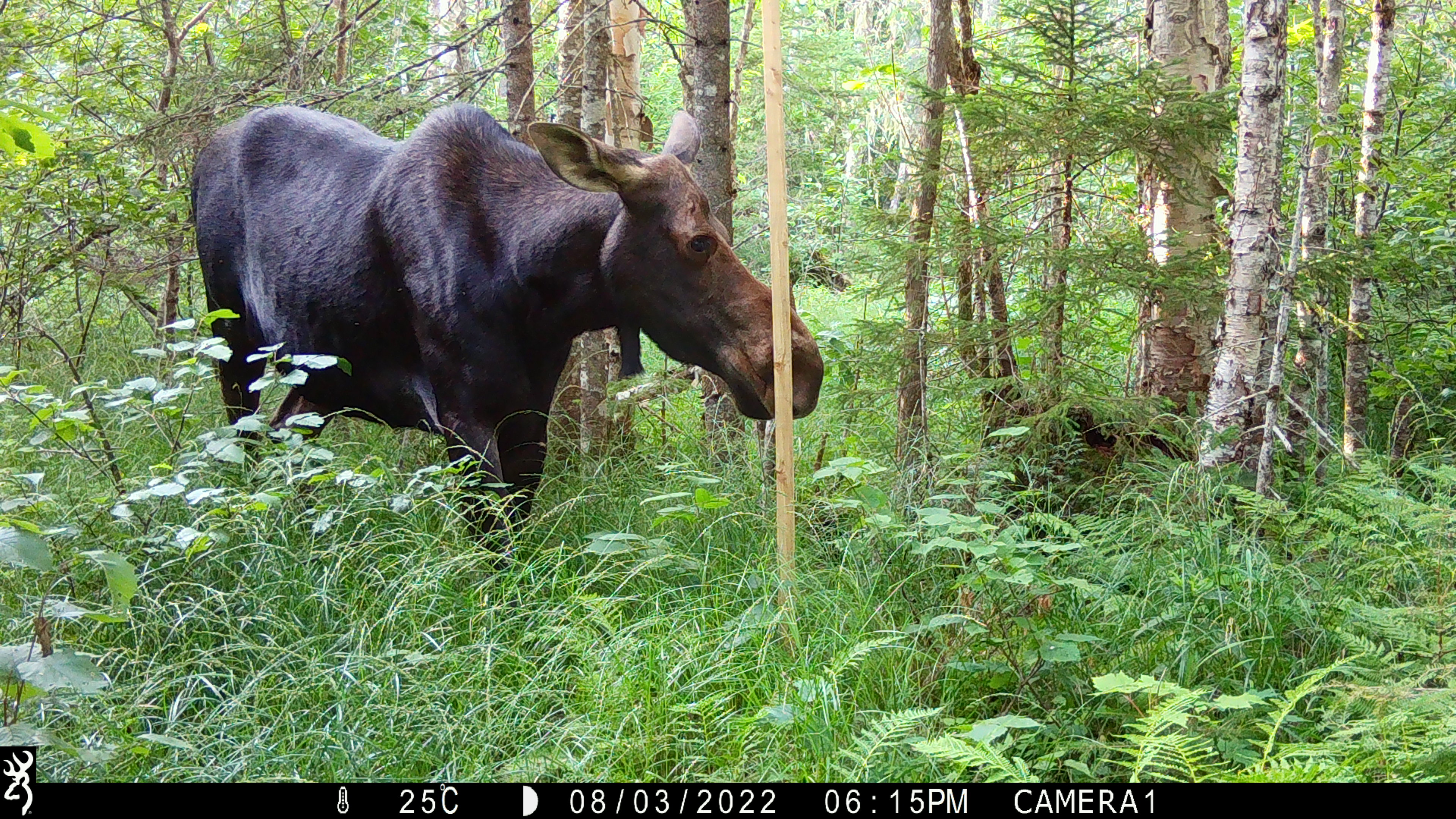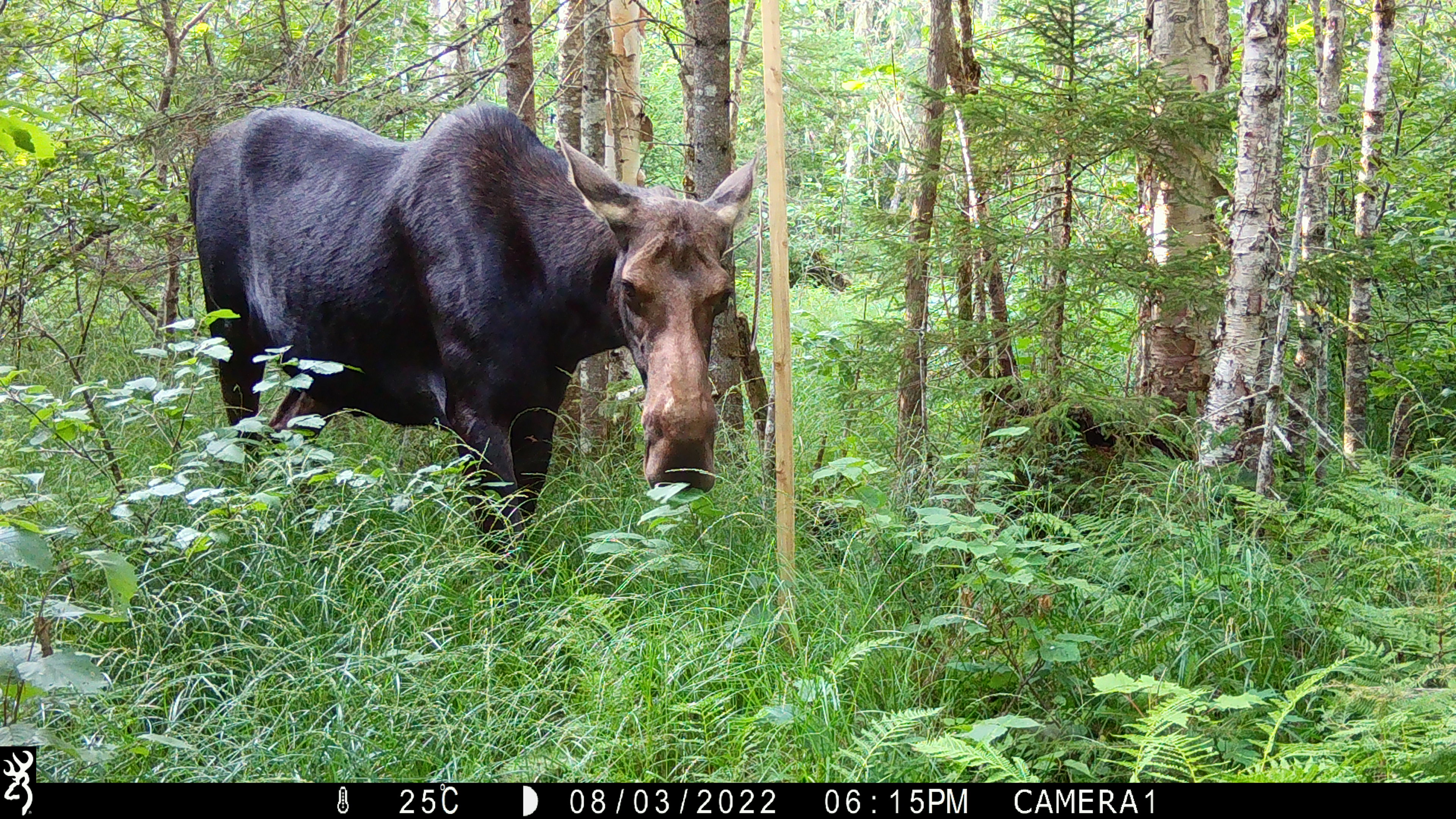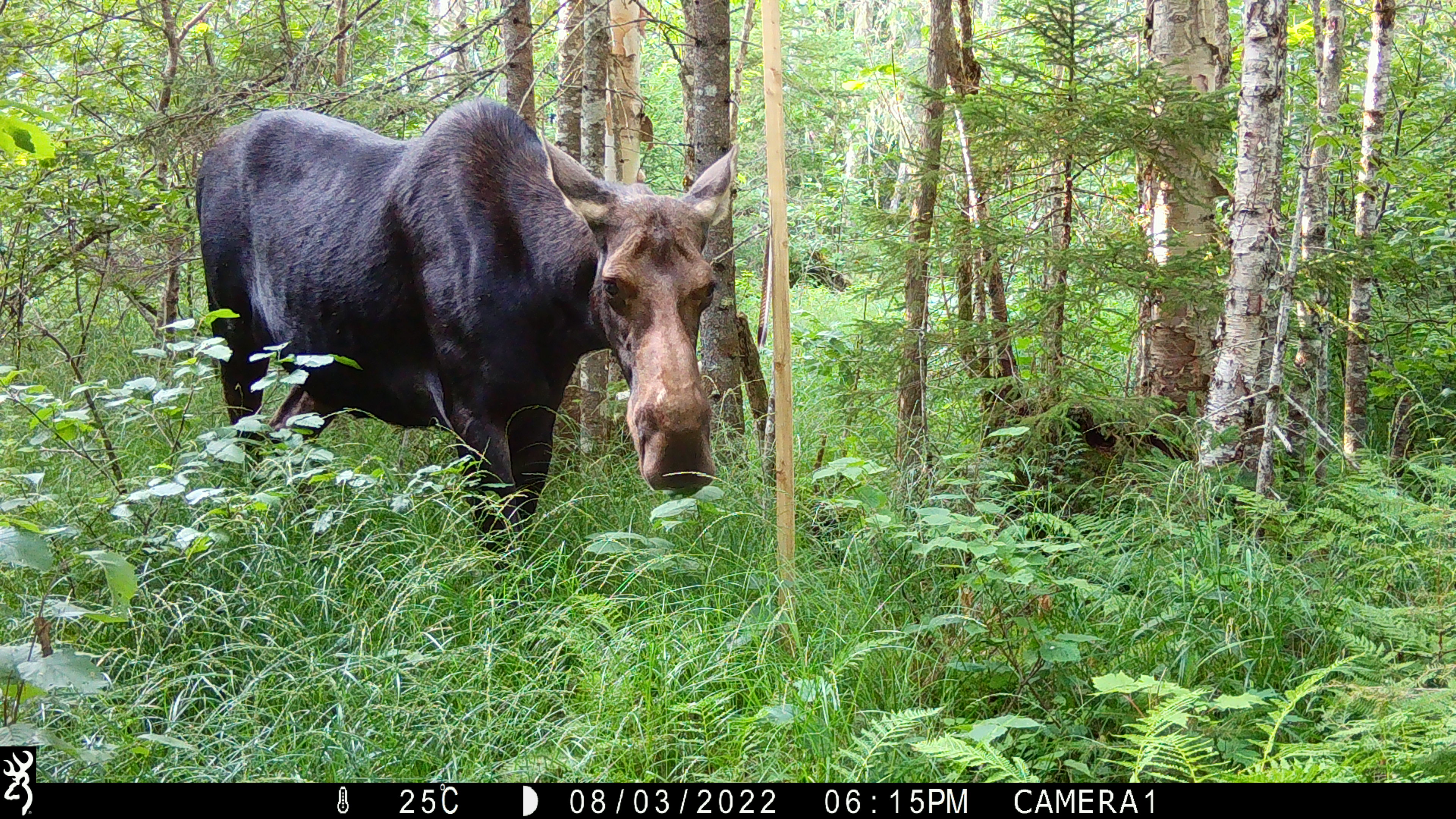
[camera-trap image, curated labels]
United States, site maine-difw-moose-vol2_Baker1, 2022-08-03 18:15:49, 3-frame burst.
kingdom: Animalia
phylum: Chordata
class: Mammalia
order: Artiodactyla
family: Cervidae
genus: Alces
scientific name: Alces alces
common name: moose